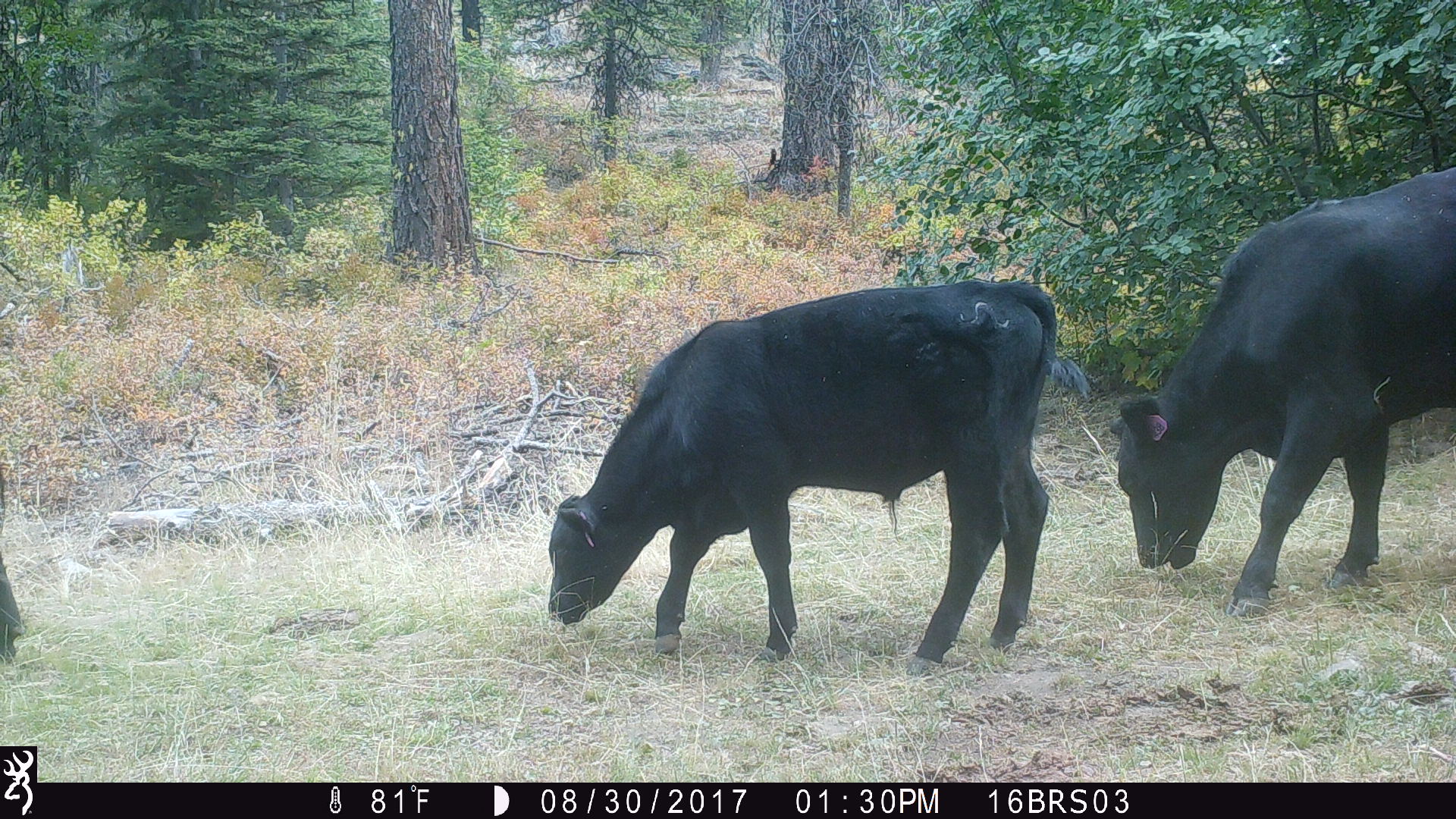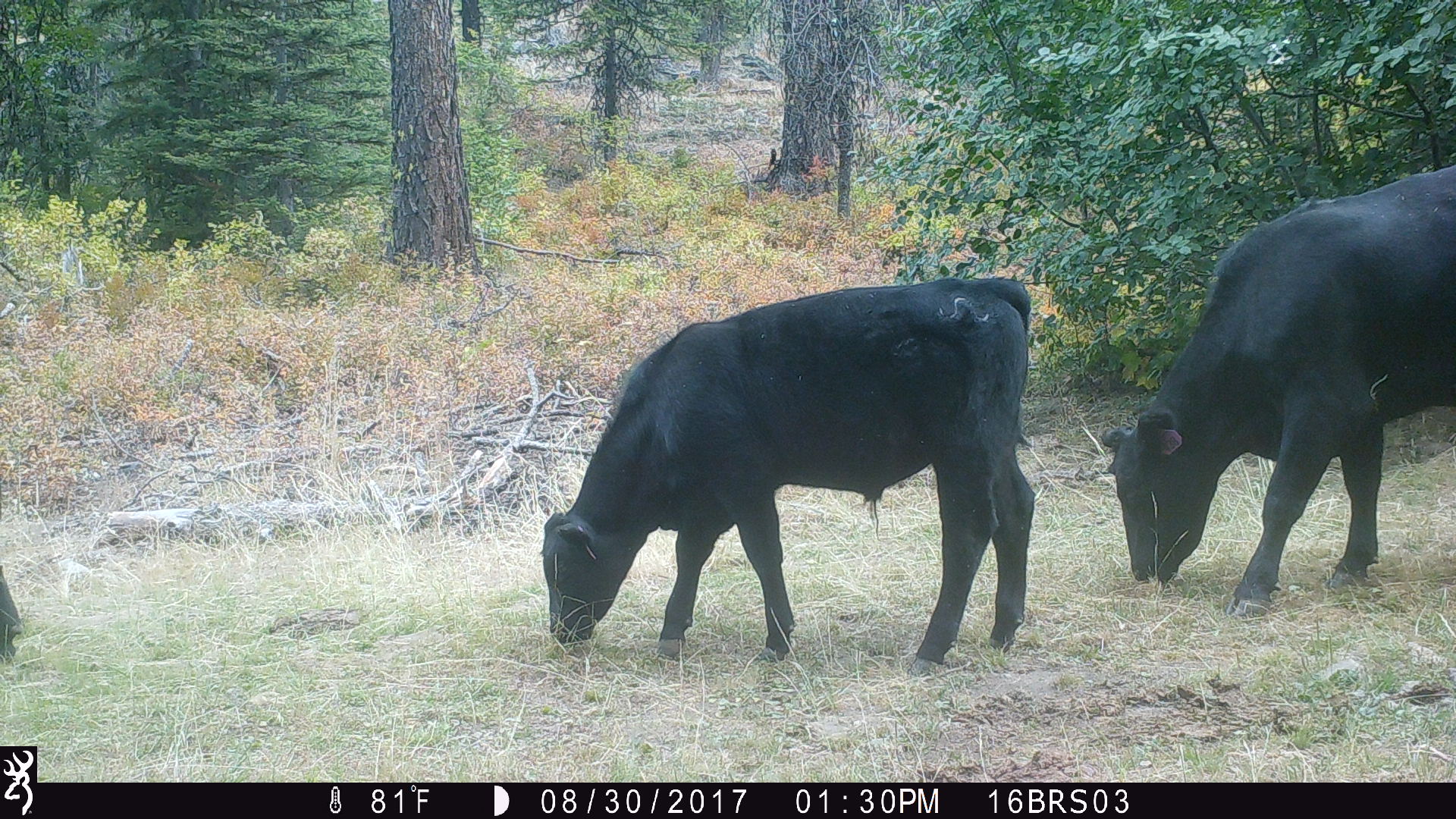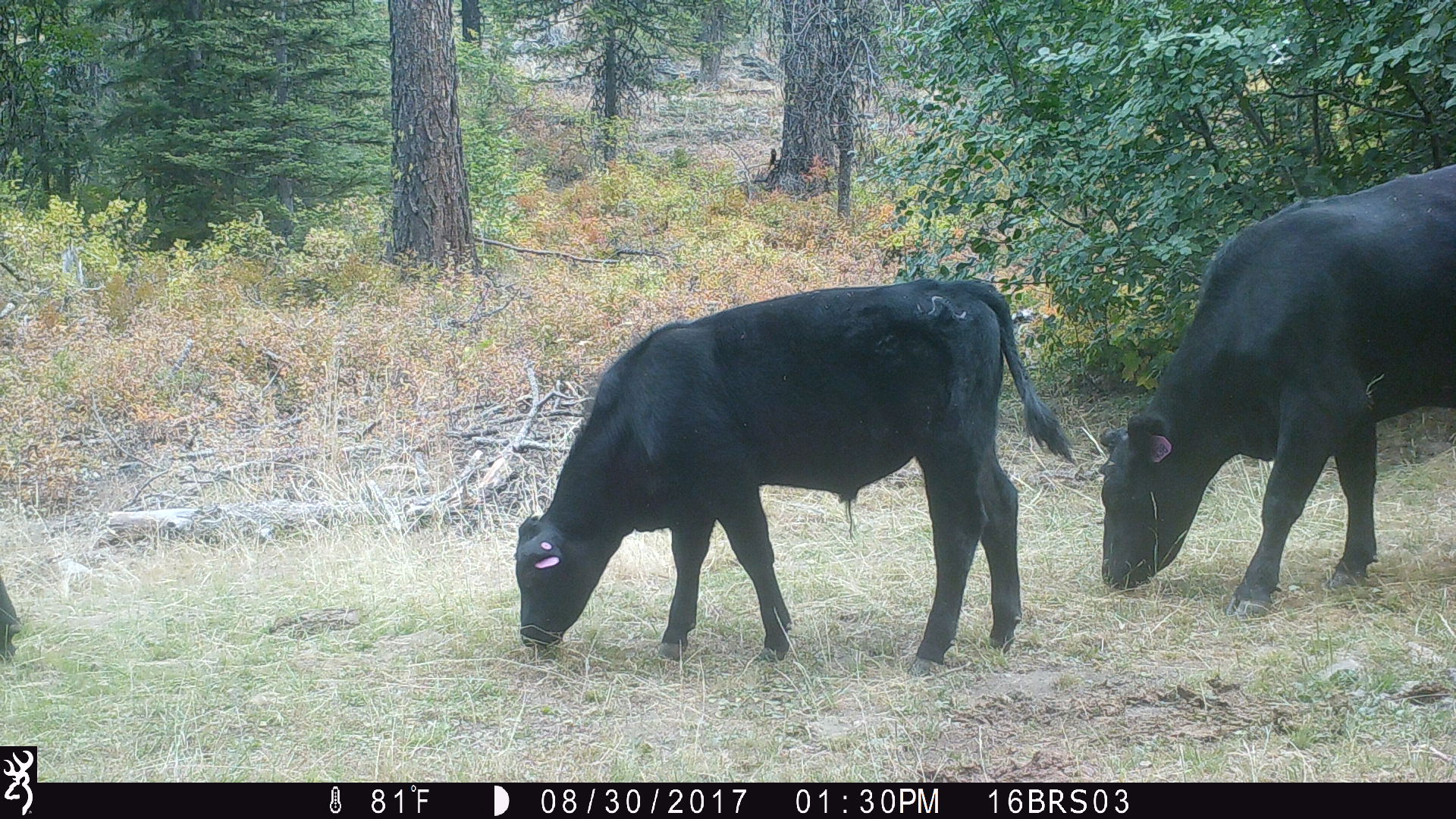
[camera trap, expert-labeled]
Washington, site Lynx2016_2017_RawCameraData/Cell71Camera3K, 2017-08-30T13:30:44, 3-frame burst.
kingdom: Animalia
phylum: Chordata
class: Mammalia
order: Artiodactyla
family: Bovidae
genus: Bos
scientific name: Bos taurus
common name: domestic cattle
Domestic cattle (Bos taurus). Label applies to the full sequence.